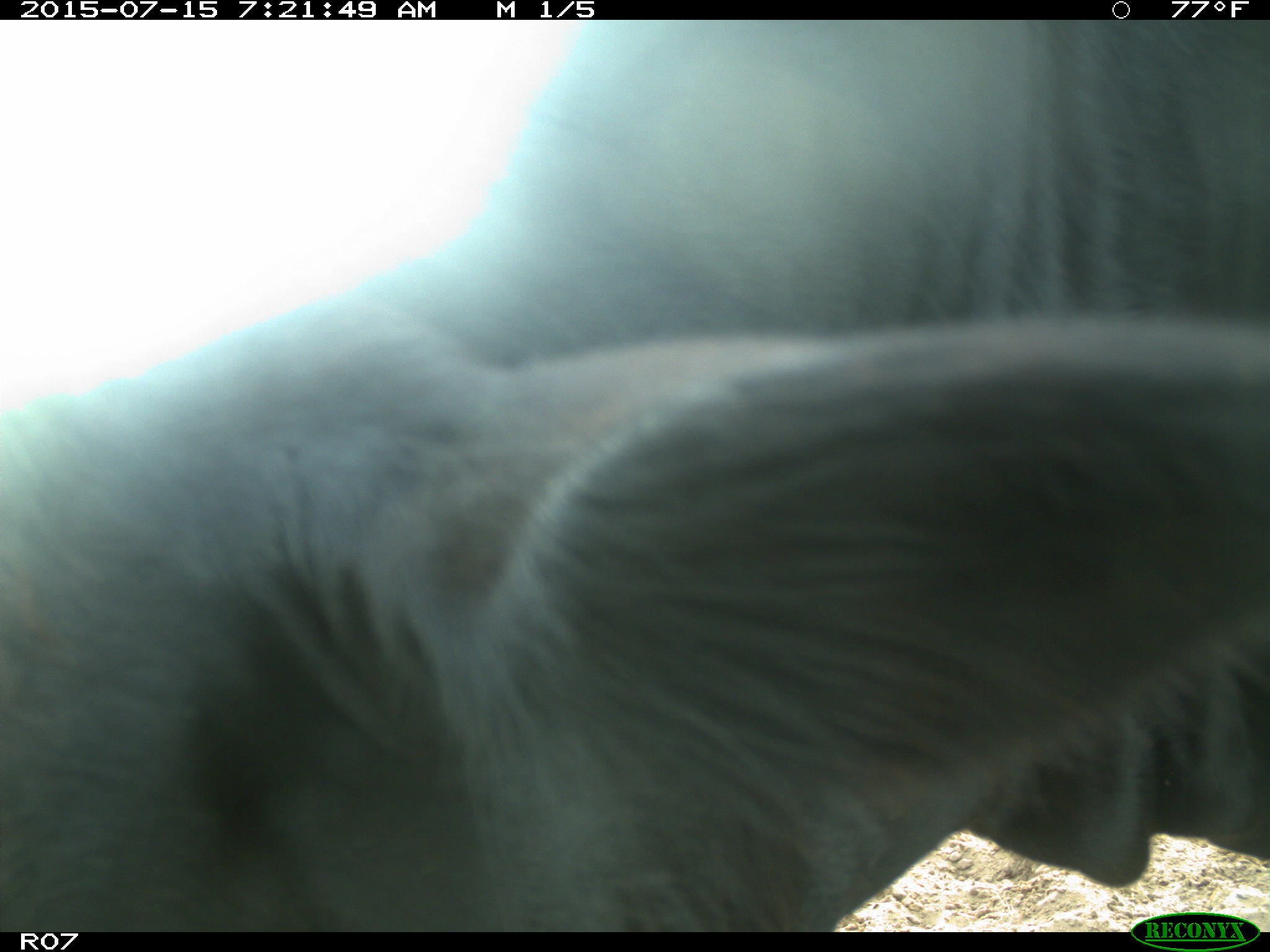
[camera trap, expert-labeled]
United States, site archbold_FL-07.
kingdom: Animalia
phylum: Chordata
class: Mammalia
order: Artiodactyla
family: Bovidae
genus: Bos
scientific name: Bos taurus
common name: domestic cow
Bos taurus (domestic cow).